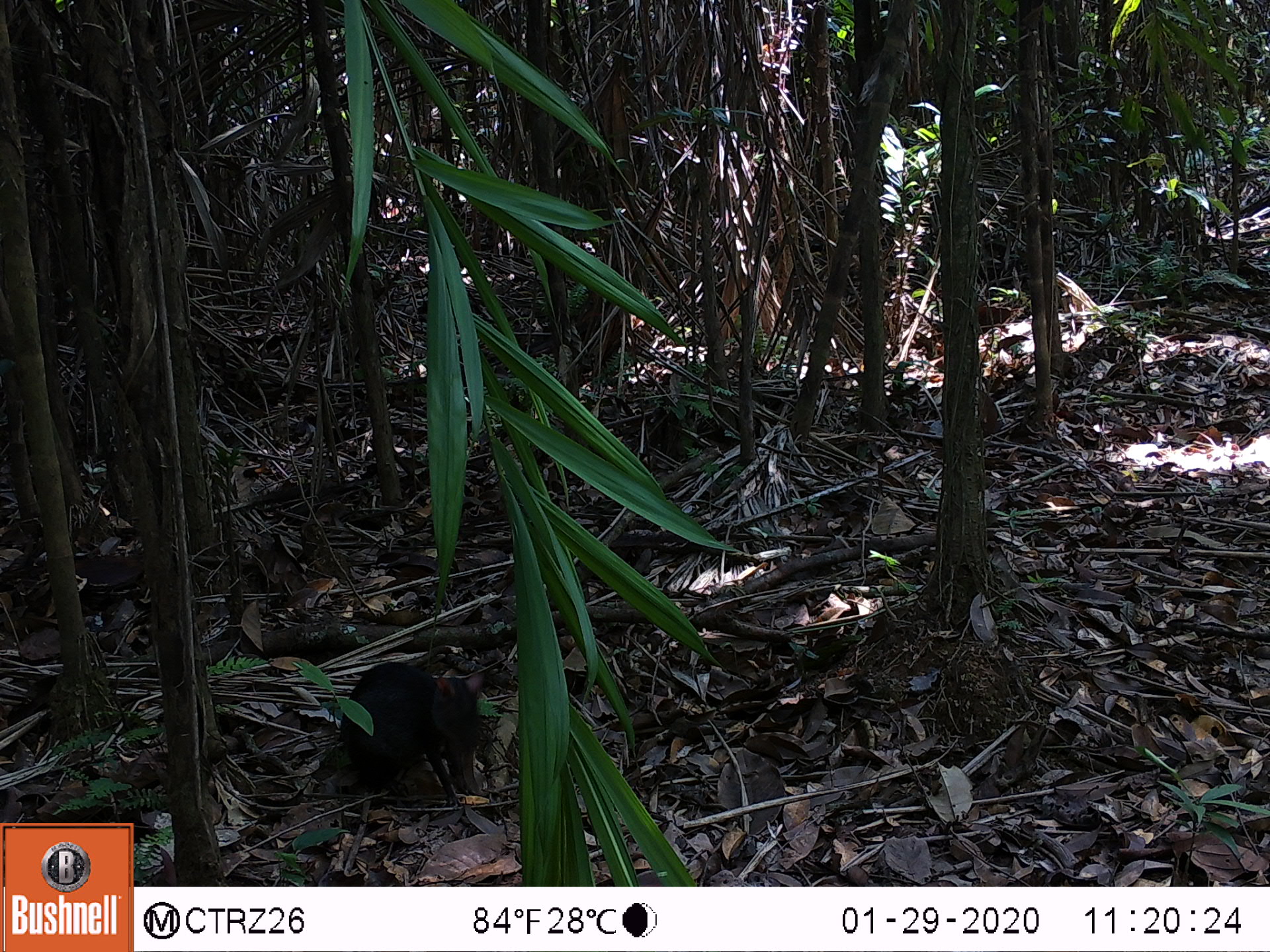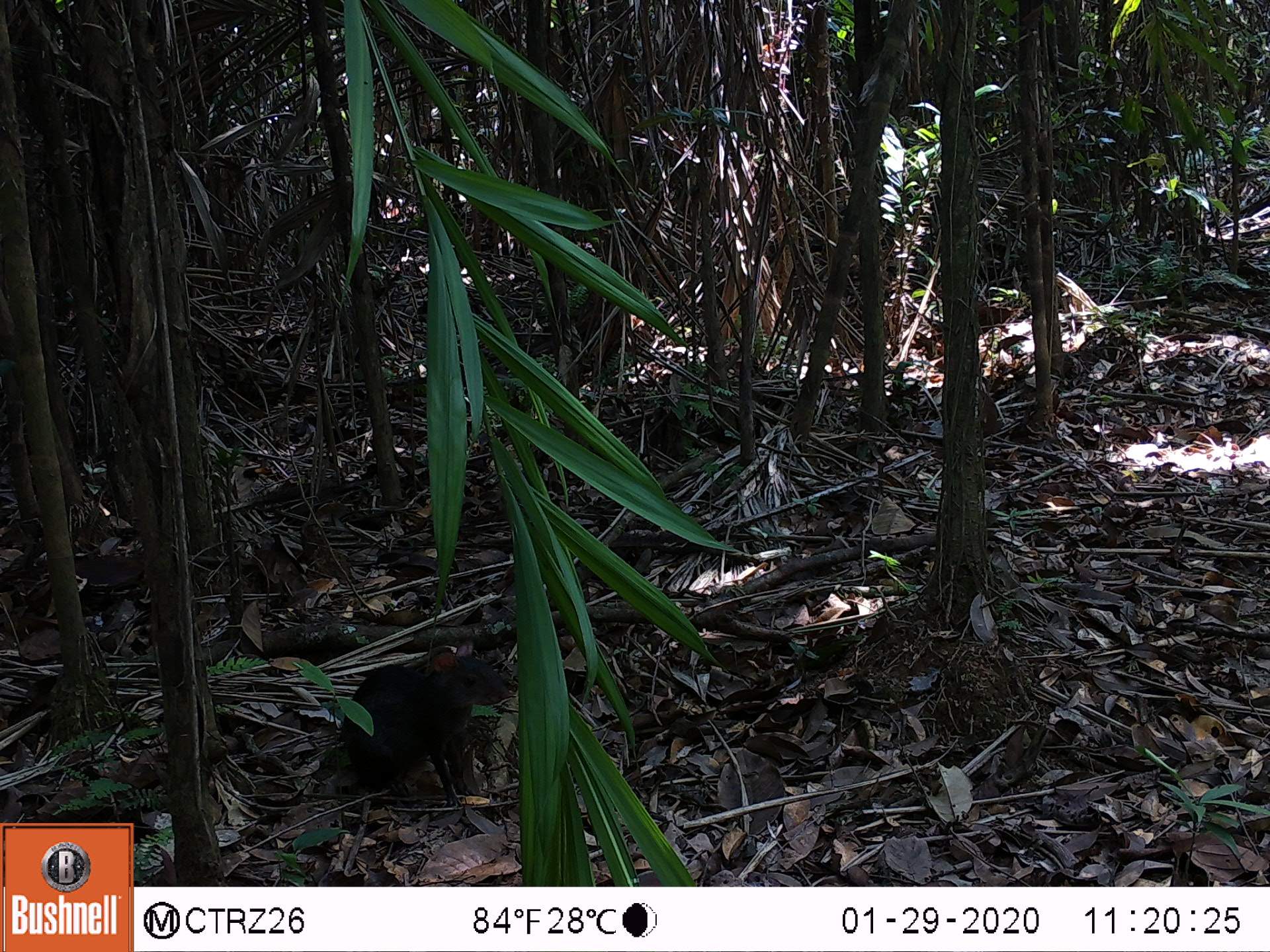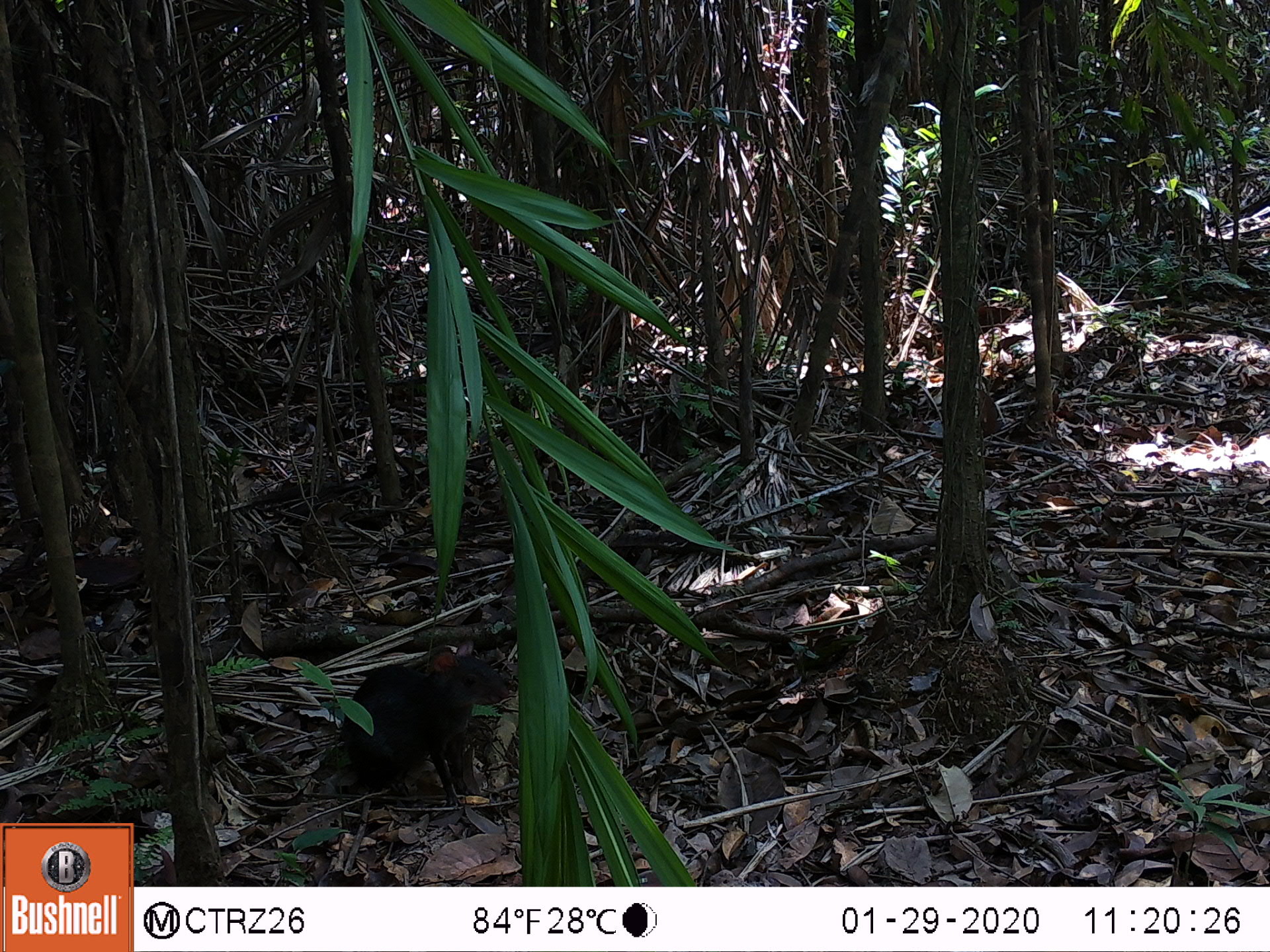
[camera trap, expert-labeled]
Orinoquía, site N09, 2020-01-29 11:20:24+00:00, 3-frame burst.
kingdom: Animalia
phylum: Chordata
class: Mammalia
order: Rodentia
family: Dasyproctidae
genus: Dasyprocta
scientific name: Dasyprocta fuliginosa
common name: black agouti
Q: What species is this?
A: Black agouti (Dasyprocta fuliginosa).